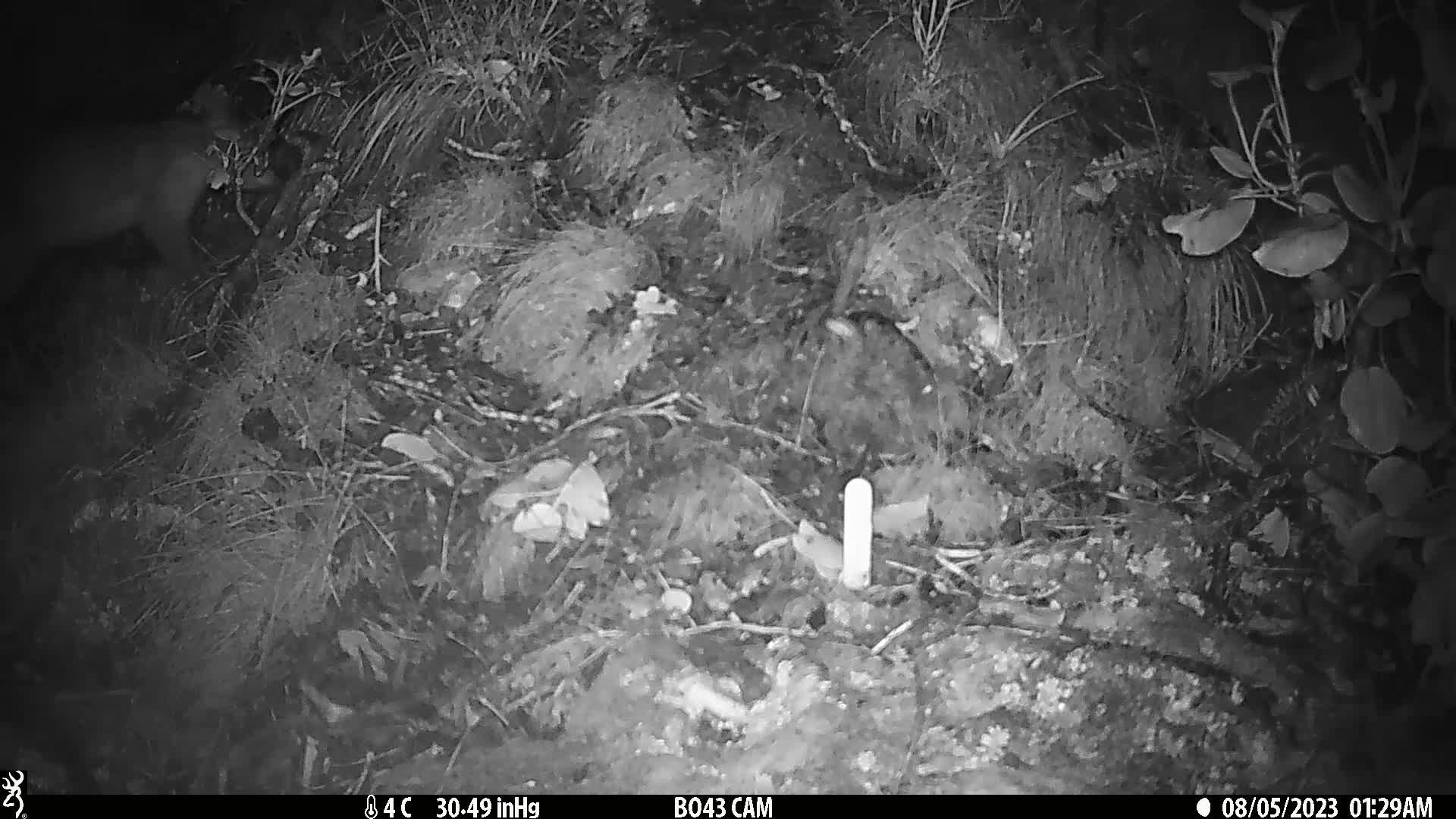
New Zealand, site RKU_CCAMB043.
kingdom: Animalia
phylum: Chordata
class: Mammalia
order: Diprotodontia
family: Phalangeridae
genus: Trichosurus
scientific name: Trichosurus vulpecula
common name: common brushtail possum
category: possum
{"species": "possum (common brushtail possum) (Trichosurus vulpecula)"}